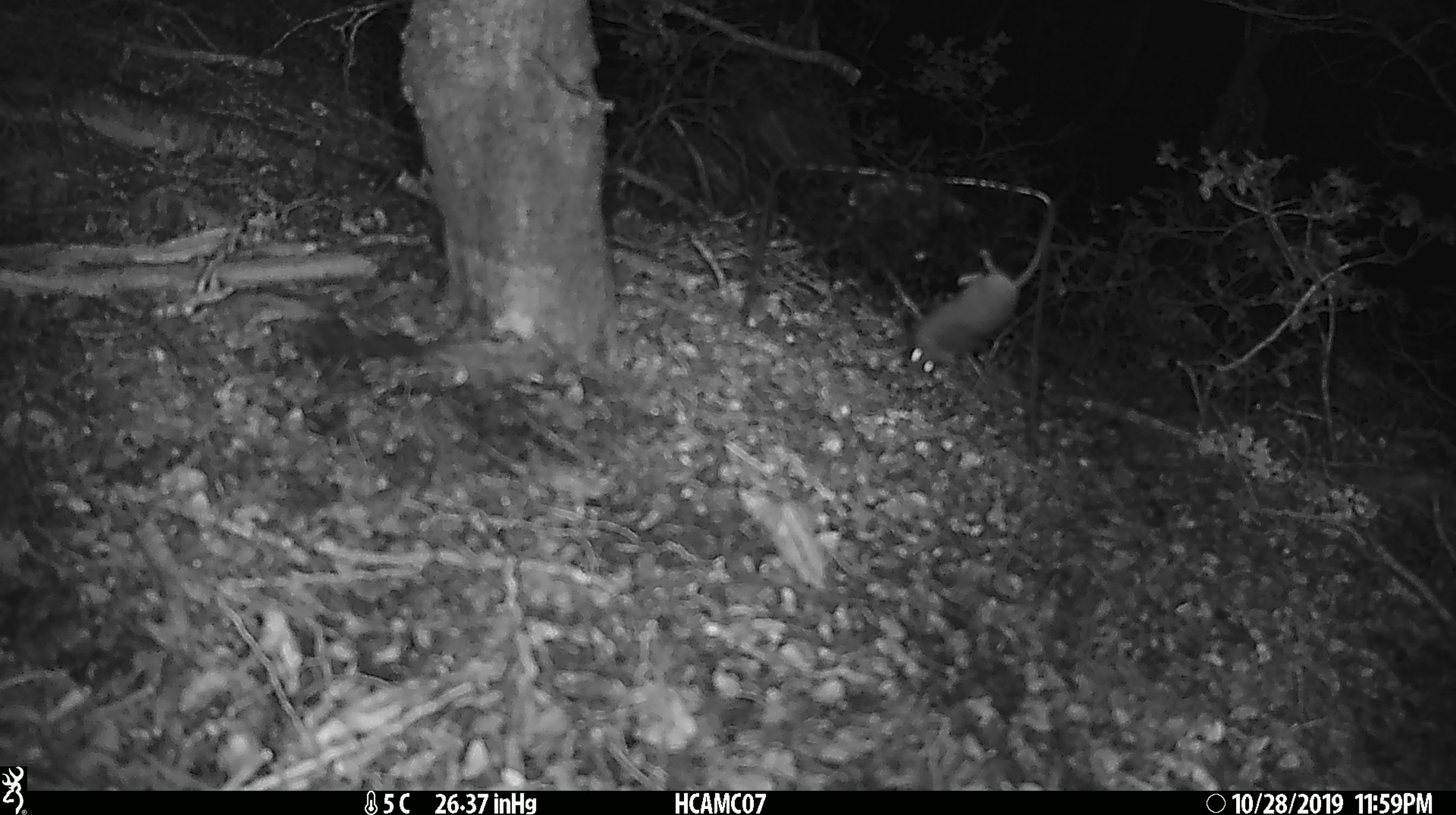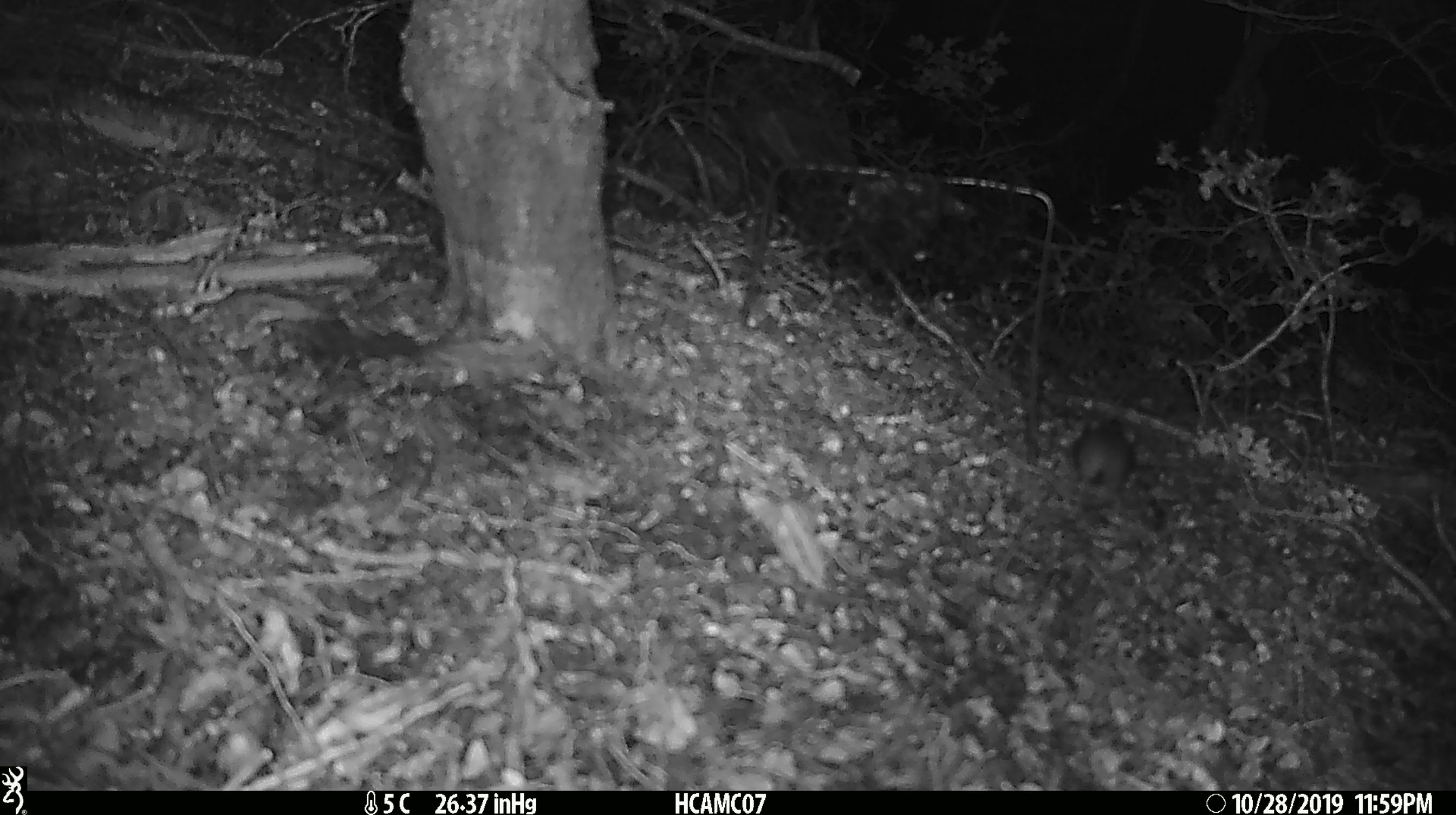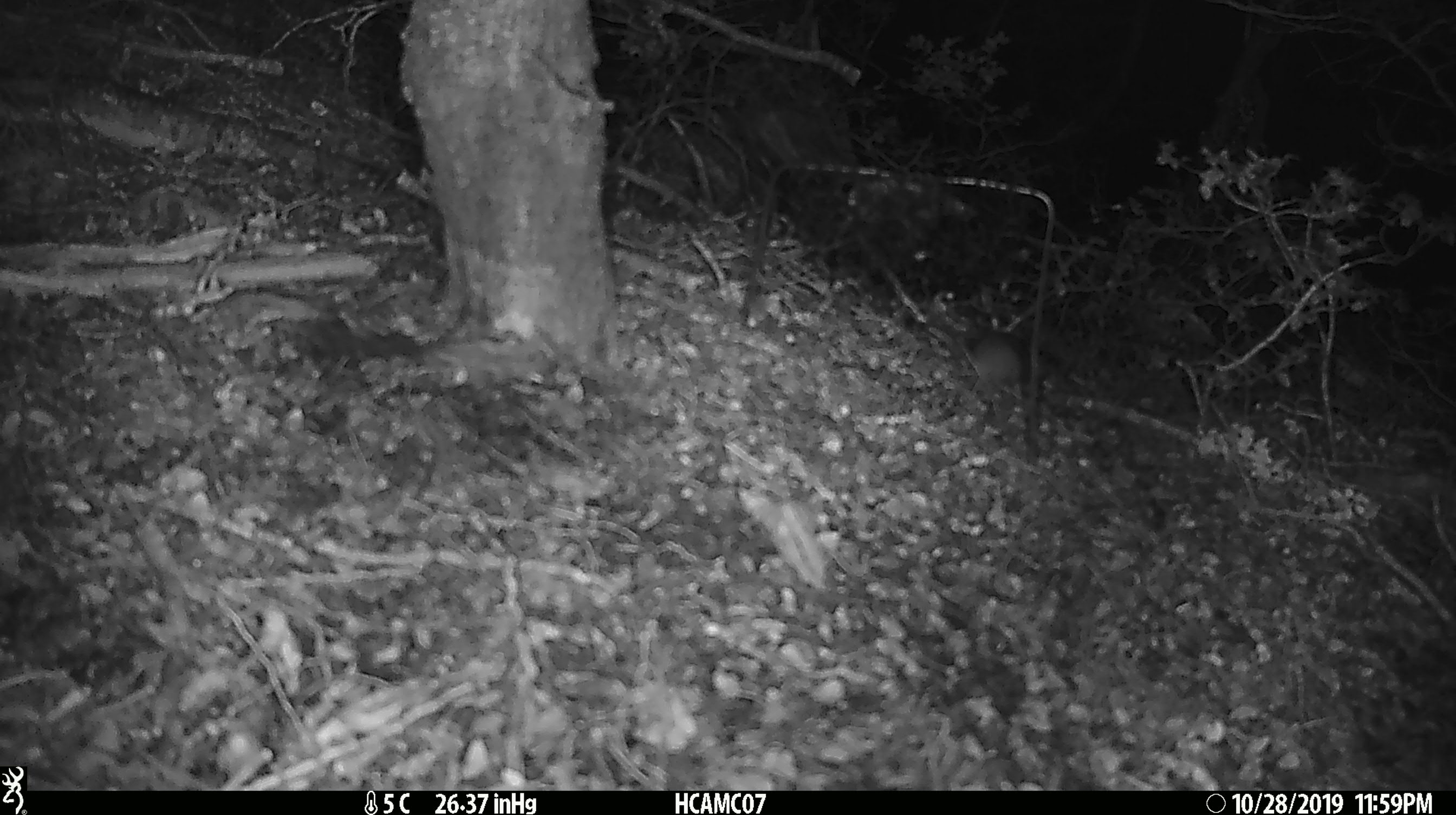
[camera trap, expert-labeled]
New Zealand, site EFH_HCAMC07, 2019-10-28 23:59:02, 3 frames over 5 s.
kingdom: Animalia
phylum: Chordata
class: Mammalia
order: Rodentia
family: Muridae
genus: Mus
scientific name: Mus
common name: mouse